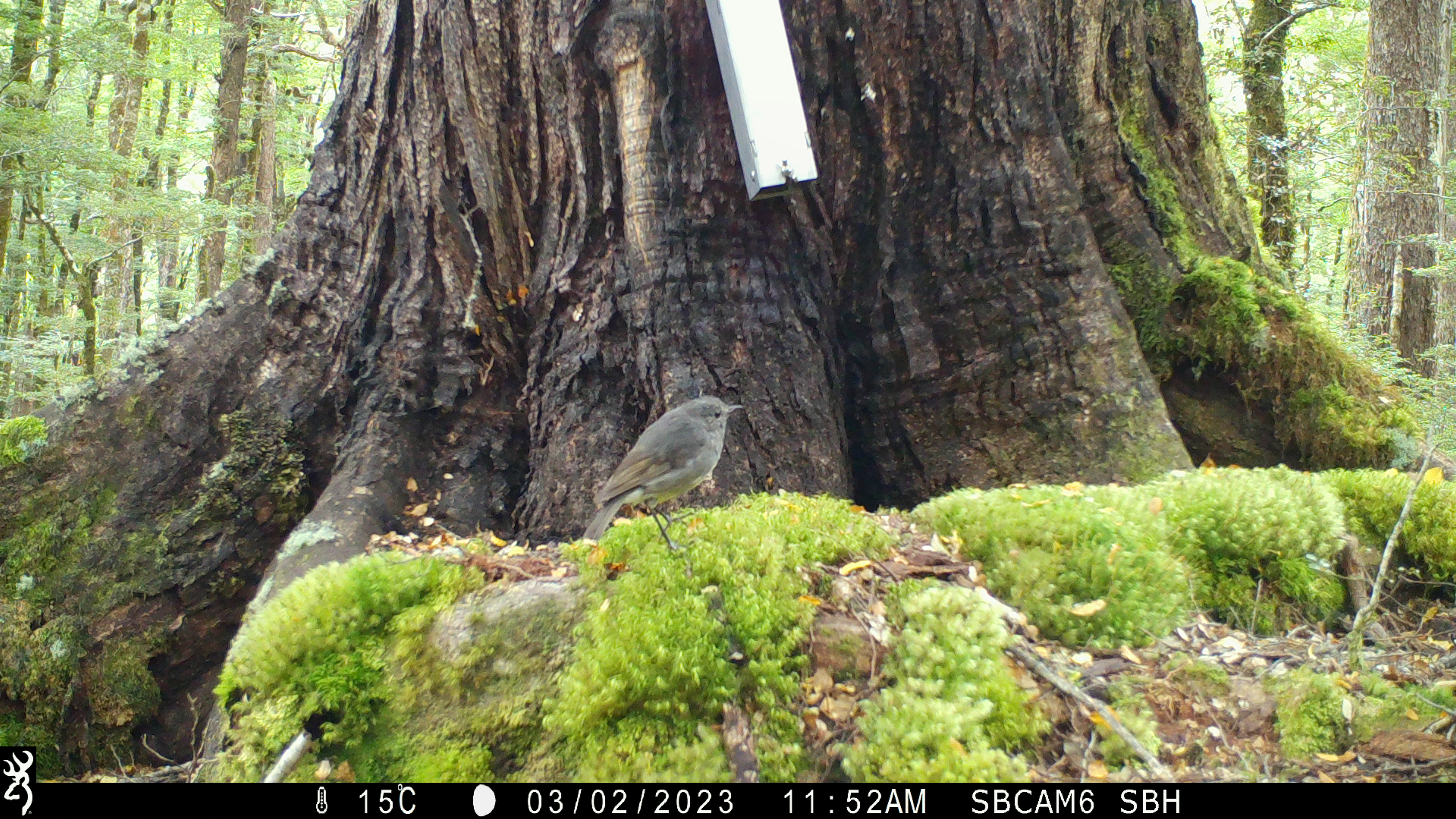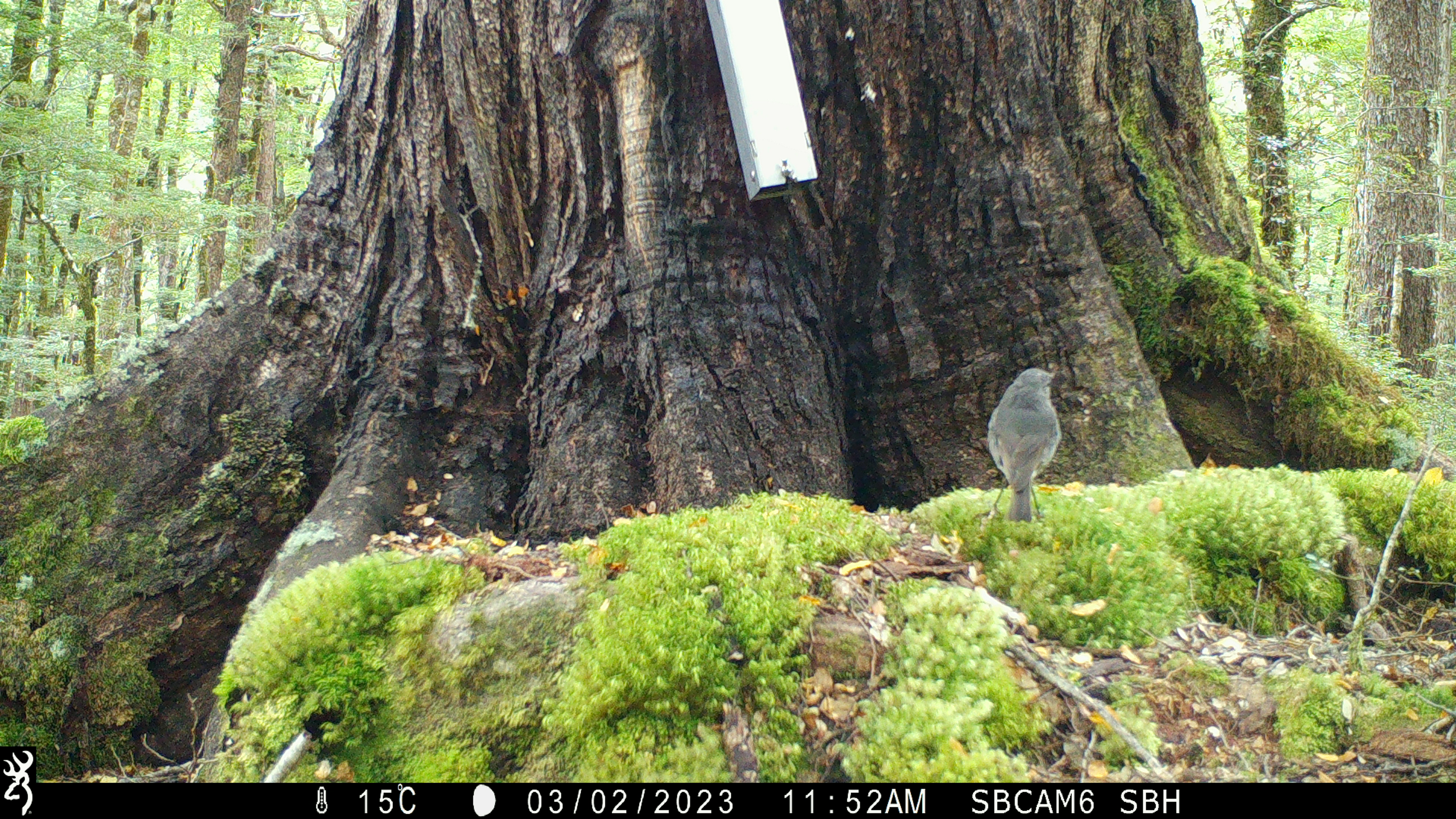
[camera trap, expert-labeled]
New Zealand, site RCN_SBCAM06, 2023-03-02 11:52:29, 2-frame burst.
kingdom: Animalia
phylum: Chordata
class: Aves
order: Passeriformes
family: Petroicidae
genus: Petroica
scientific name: Petroica australis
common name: new zealand robin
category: robin